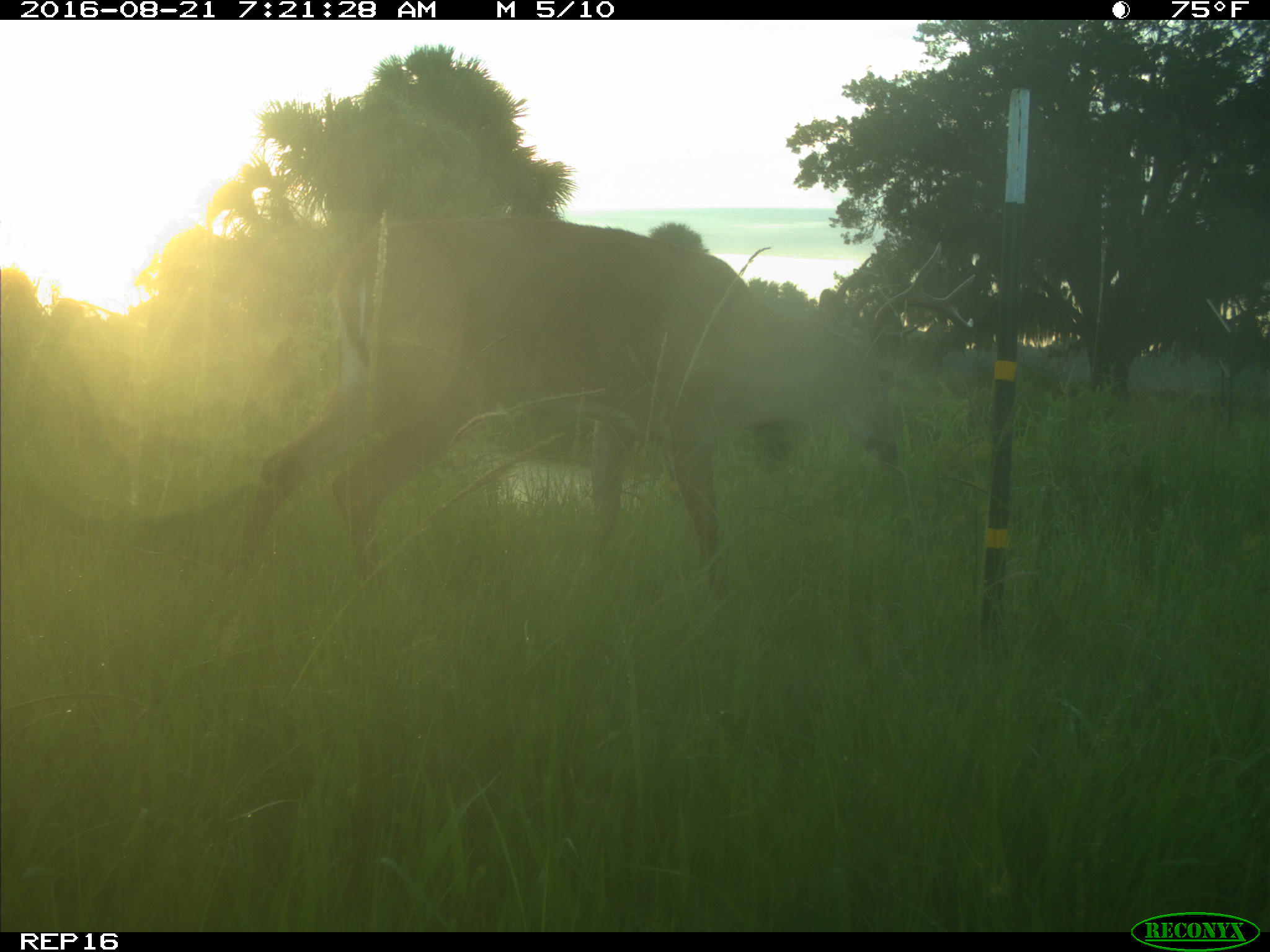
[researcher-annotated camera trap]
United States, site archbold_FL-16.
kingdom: Animalia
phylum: Chordata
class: Mammalia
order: Artiodactyla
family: Cervidae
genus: Odocoileus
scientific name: Odocoileus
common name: deer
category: unidentified deer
Unidentified deer (deer) (Odocoileus).